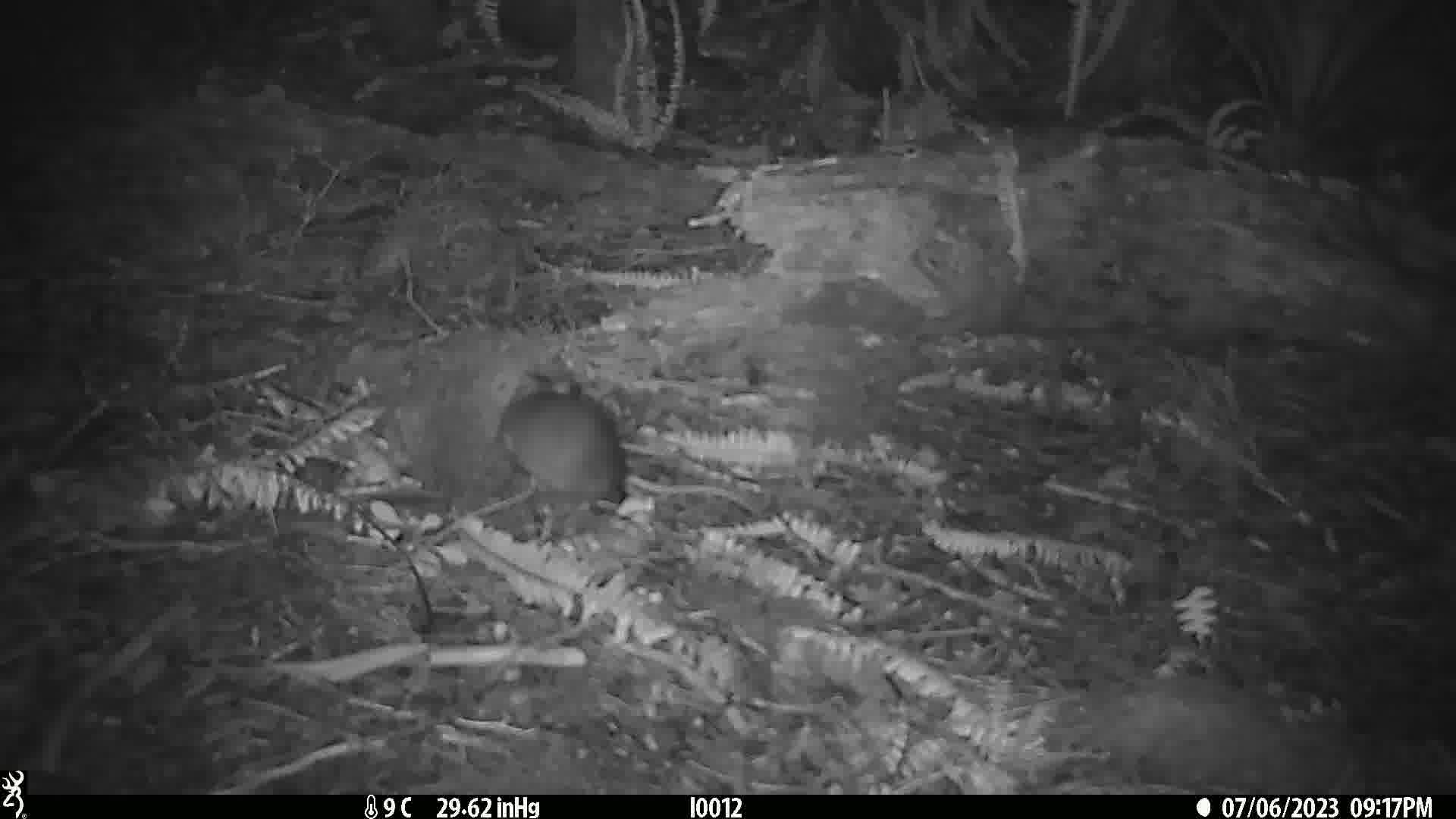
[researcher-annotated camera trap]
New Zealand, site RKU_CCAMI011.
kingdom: Animalia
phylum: Chordata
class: Mammalia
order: Rodentia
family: Muridae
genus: Rattus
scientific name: Rattus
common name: rat